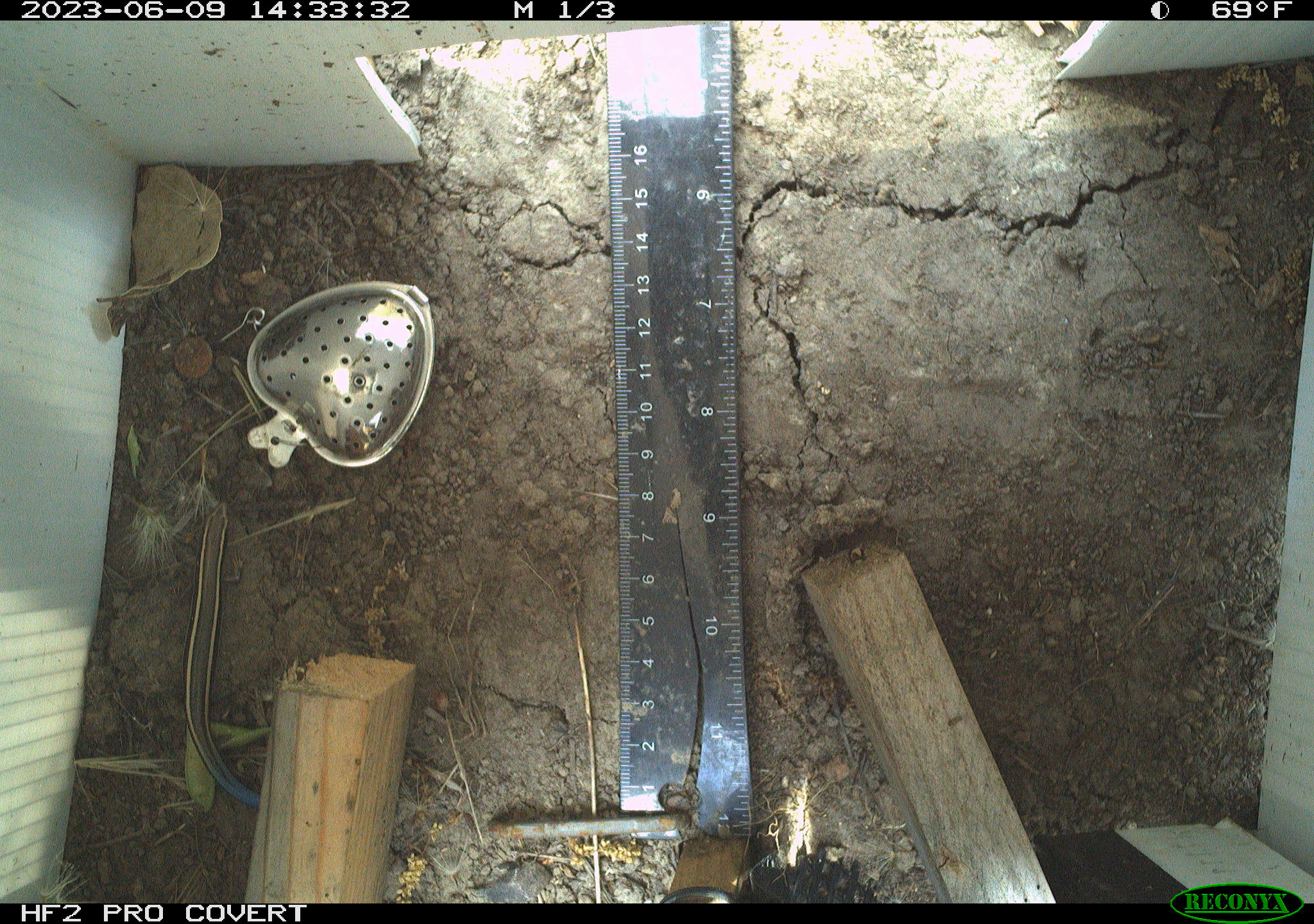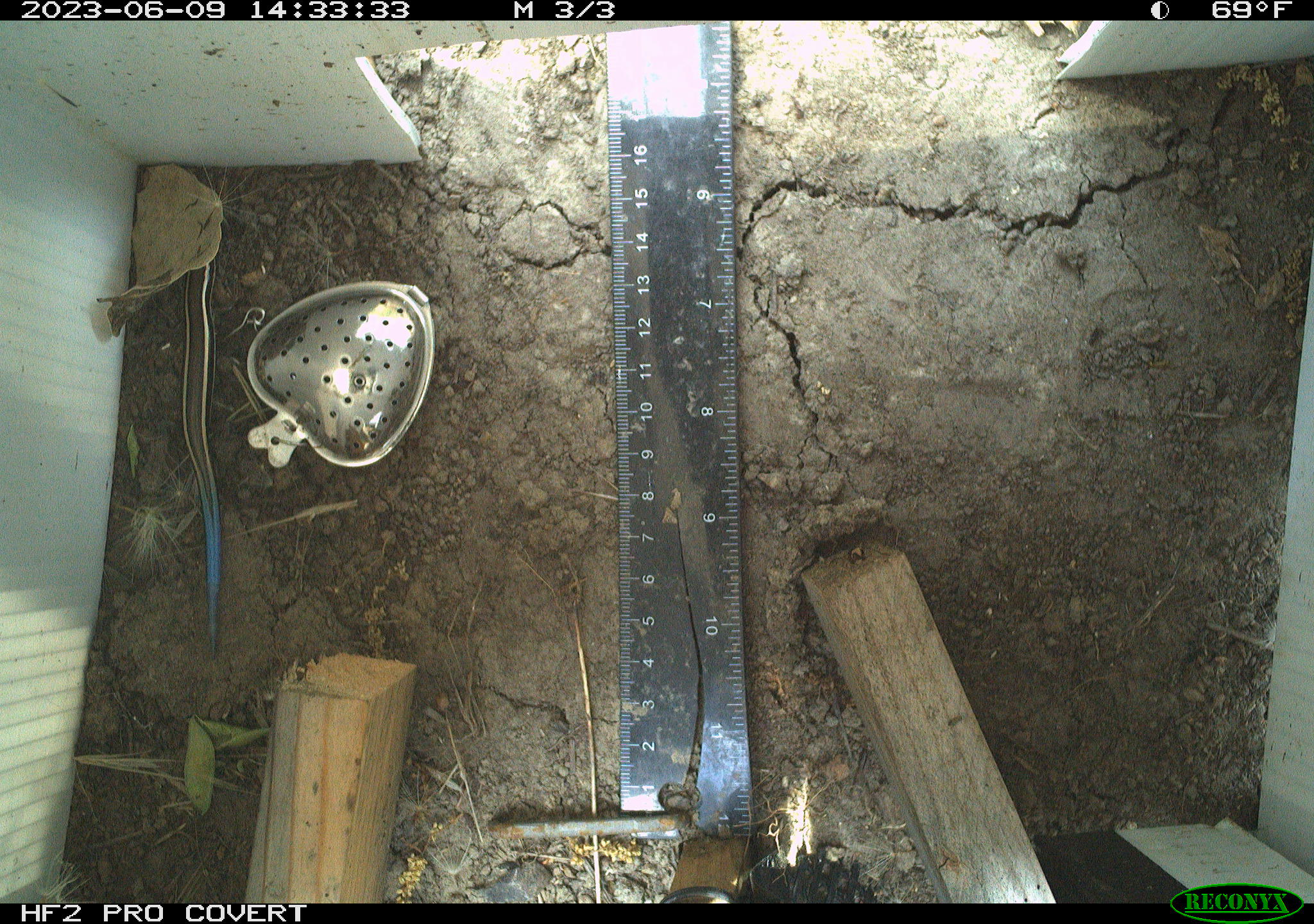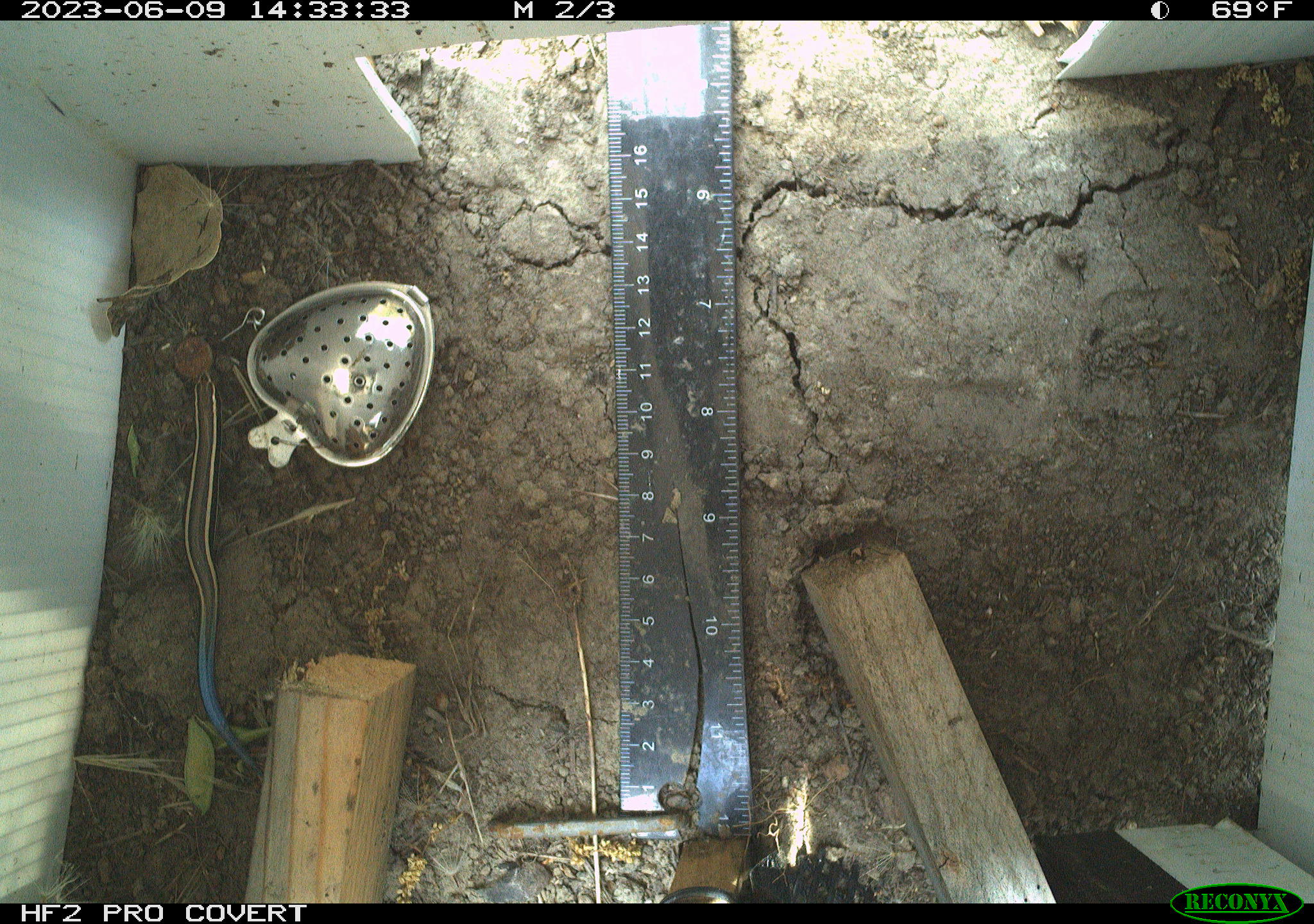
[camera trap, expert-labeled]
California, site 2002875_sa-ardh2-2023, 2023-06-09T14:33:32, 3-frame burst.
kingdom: Animalia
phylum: Chordata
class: Reptilia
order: Squamata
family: Scincidae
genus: Plestiodon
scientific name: Plestiodon skiltonianus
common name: western skink